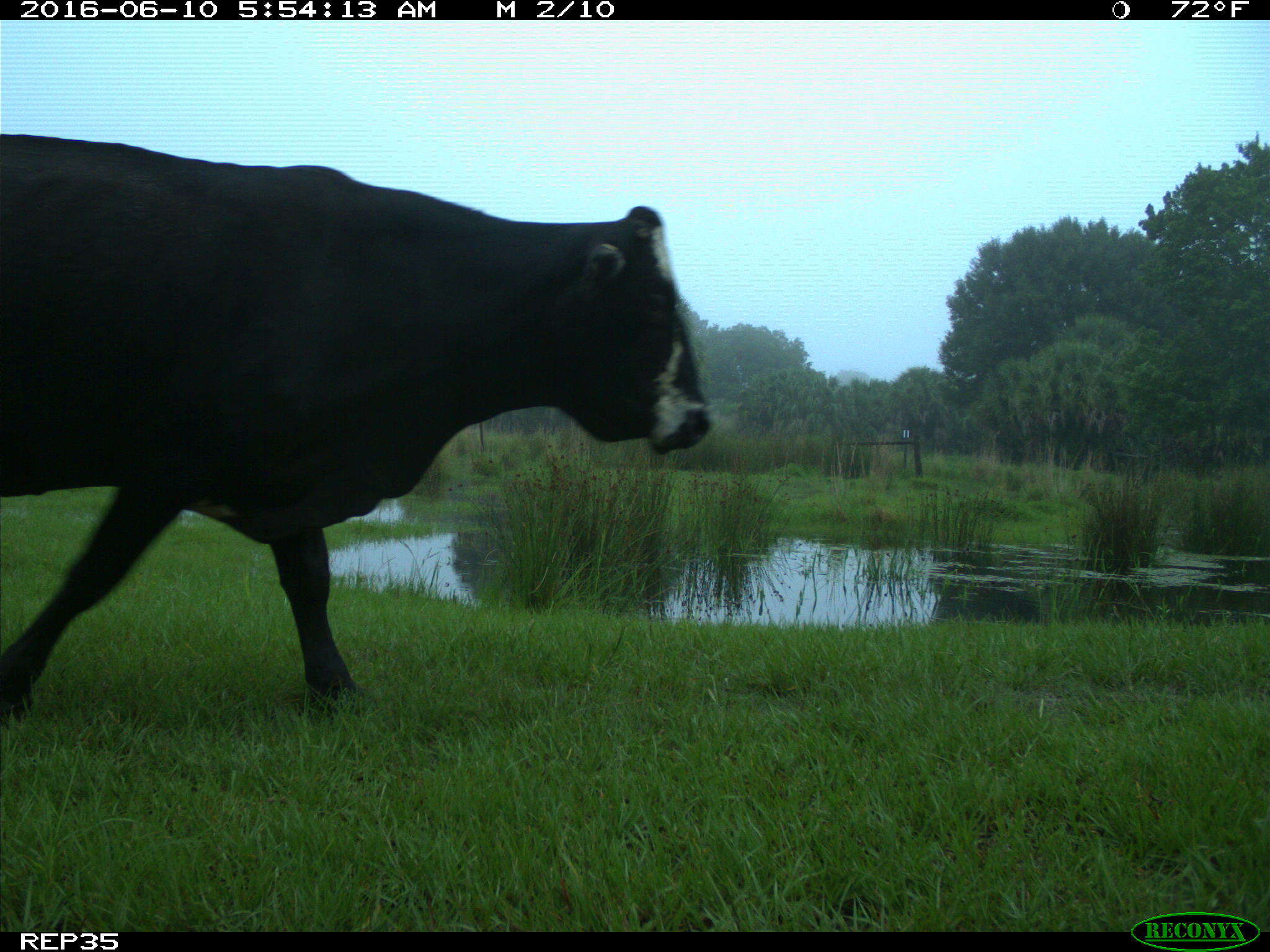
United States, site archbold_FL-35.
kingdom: Animalia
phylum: Chordata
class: Mammalia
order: Artiodactyla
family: Bovidae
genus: Bos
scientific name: Bos taurus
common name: domestic cow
Bos taurus (domestic cow).